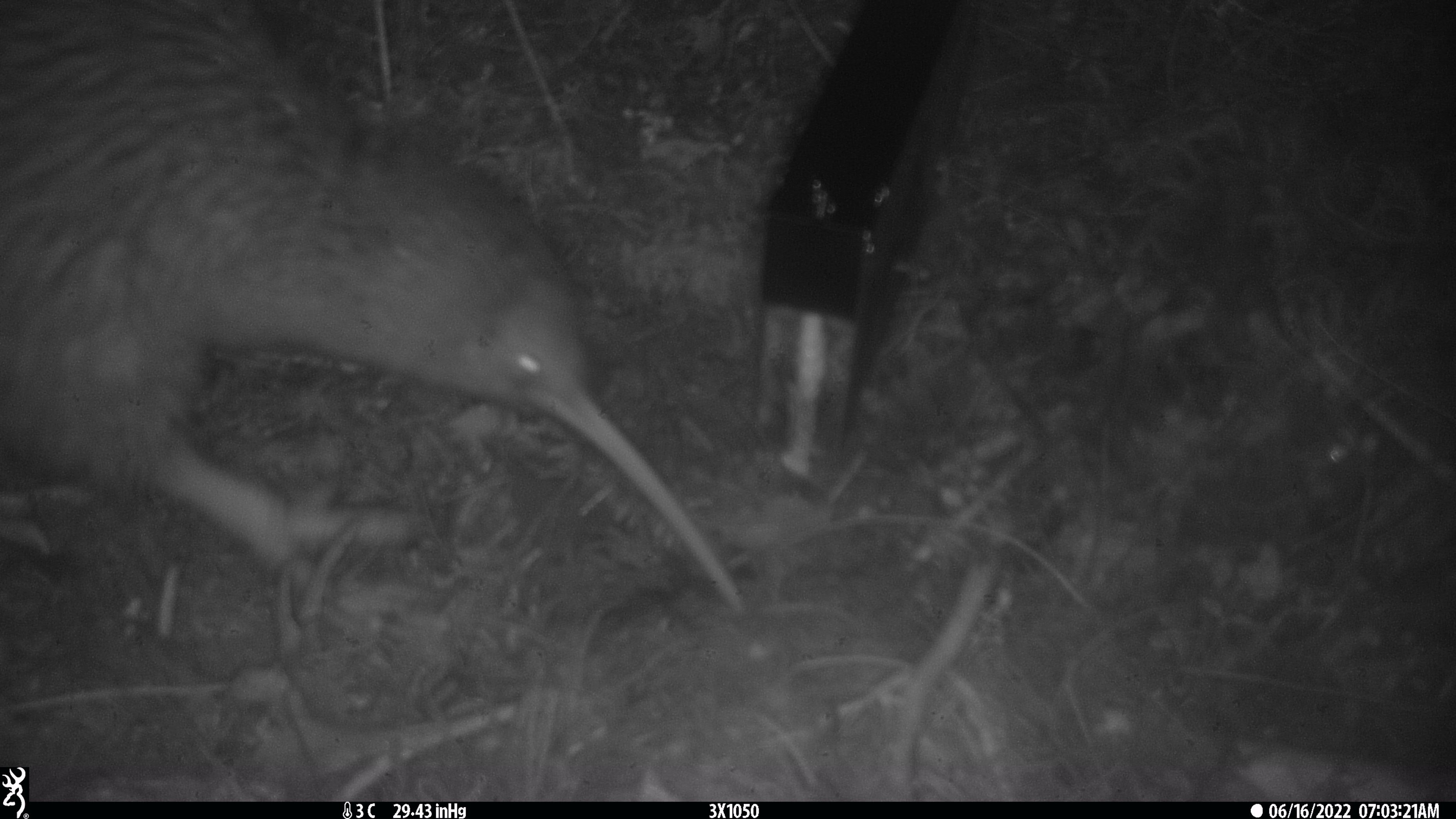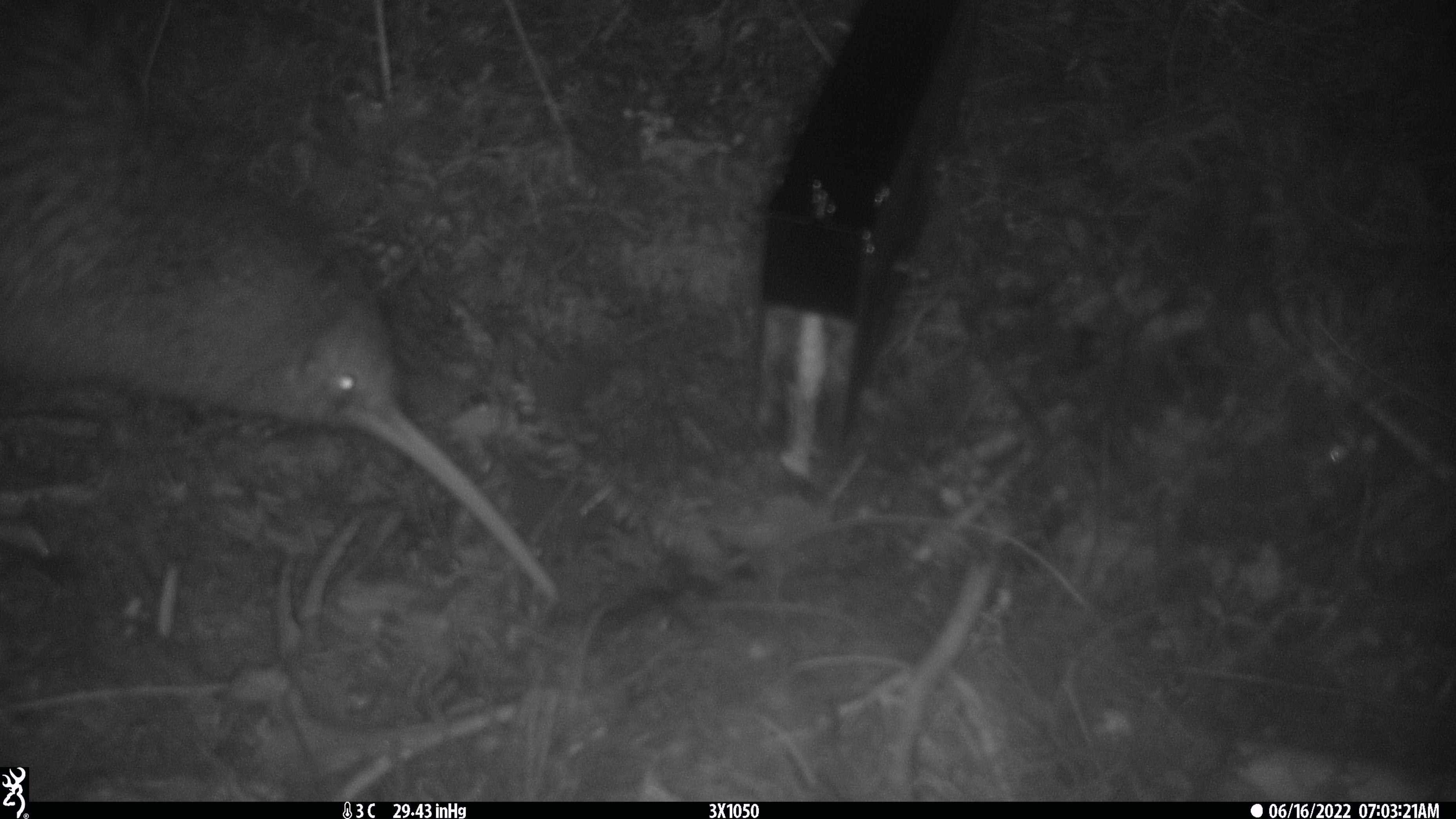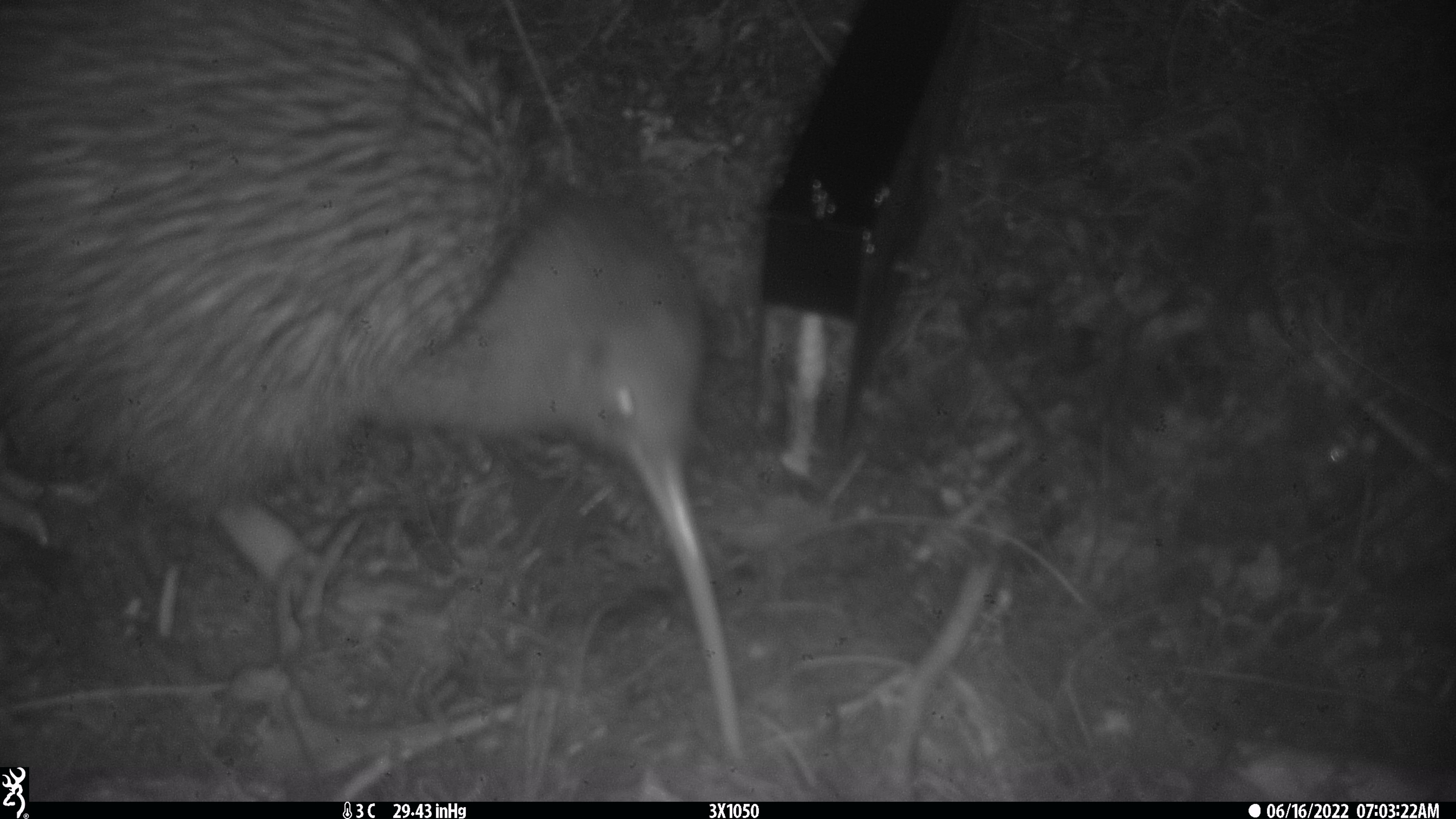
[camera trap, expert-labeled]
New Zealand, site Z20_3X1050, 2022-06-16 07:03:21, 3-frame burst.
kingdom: Animalia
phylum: Chordata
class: Aves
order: Apterygiformes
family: Apterygidae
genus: Apteryx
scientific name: Apteryx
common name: kiwi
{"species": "kiwi (Apteryx)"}